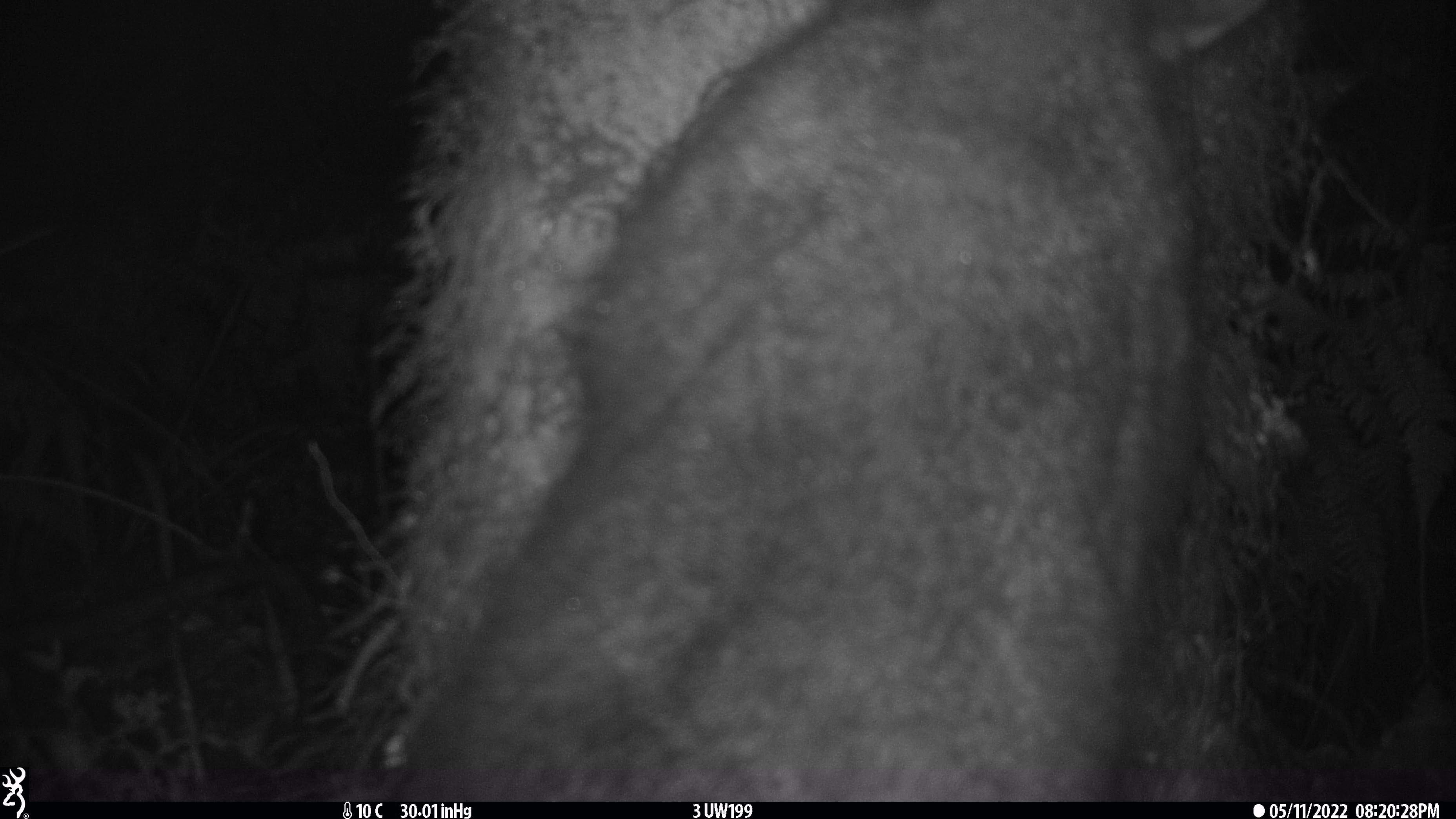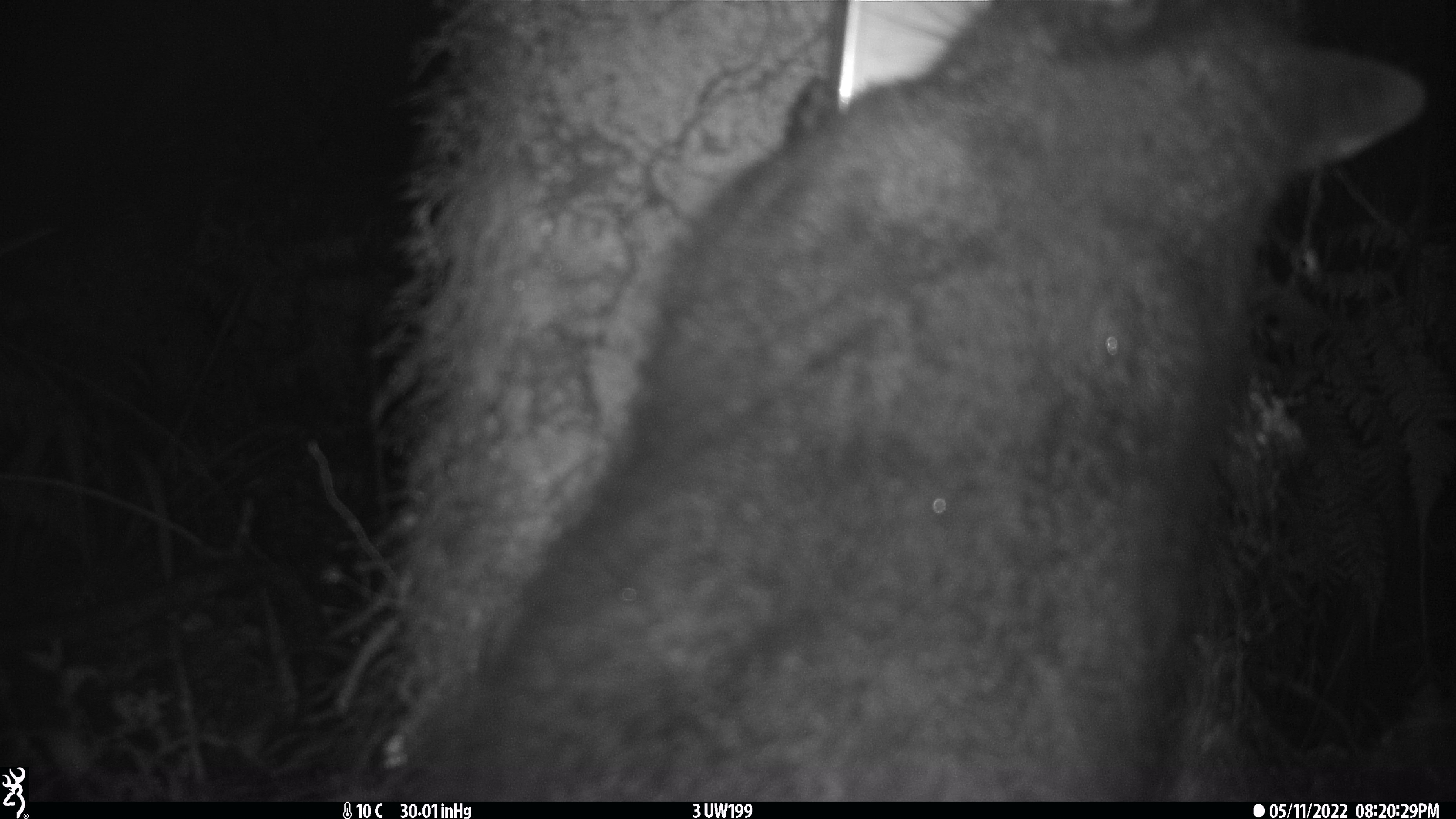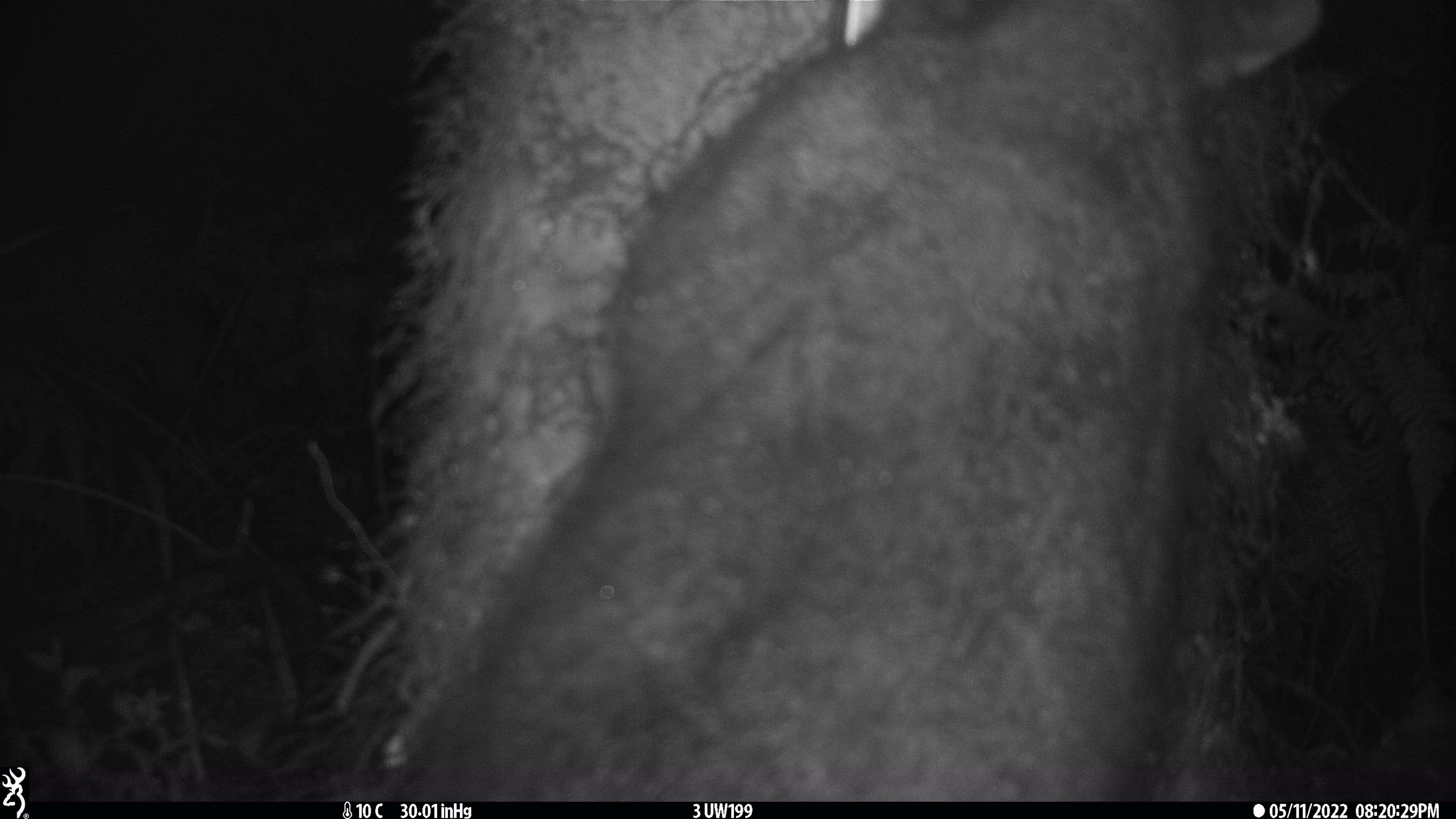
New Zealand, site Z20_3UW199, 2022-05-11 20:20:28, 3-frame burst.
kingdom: Animalia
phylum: Chordata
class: Mammalia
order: Diprotodontia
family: Phalangeridae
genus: Trichosurus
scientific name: Trichosurus vulpecula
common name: common brushtail possum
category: possum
Possum (common brushtail possum) (Trichosurus vulpecula).